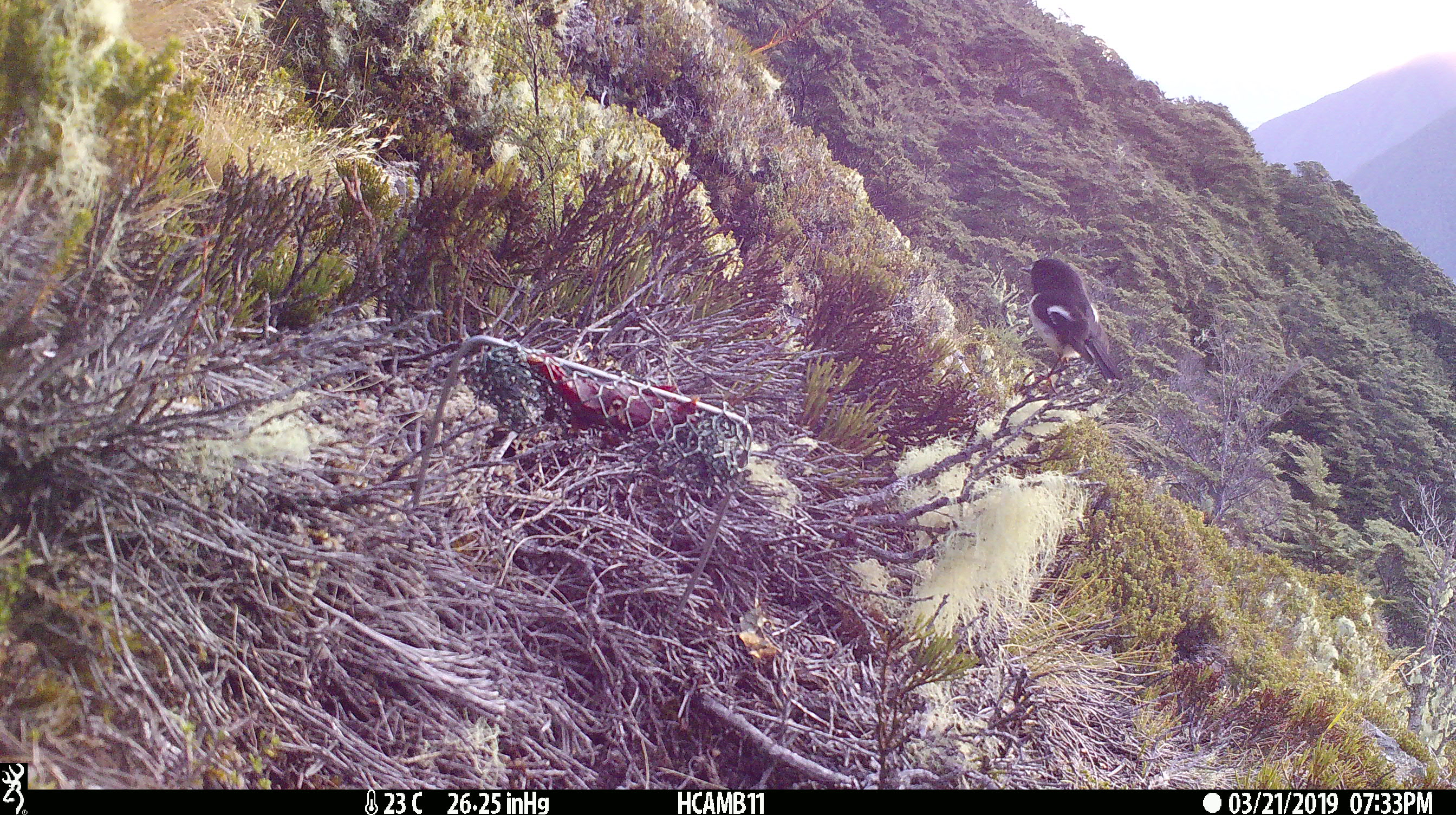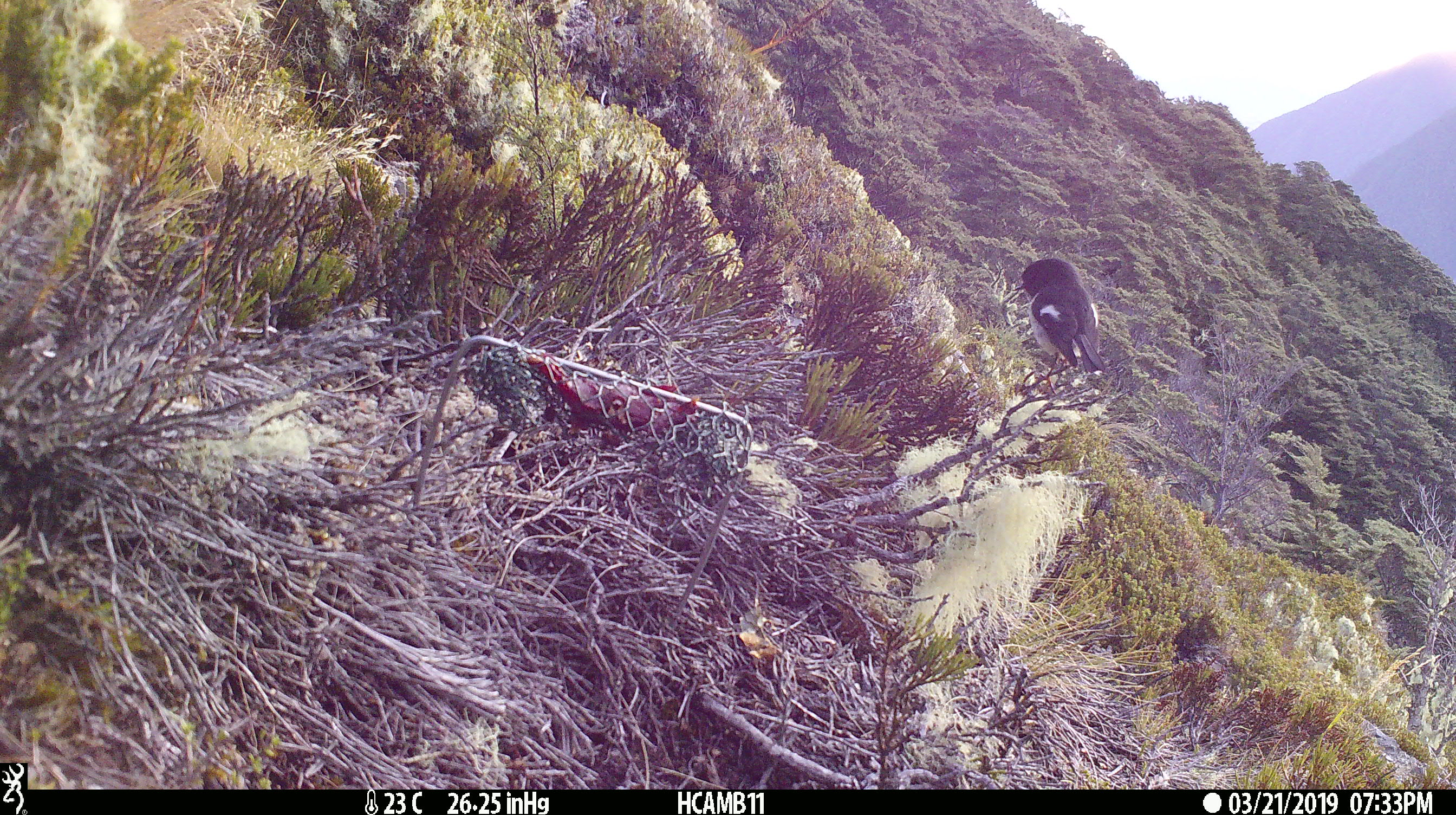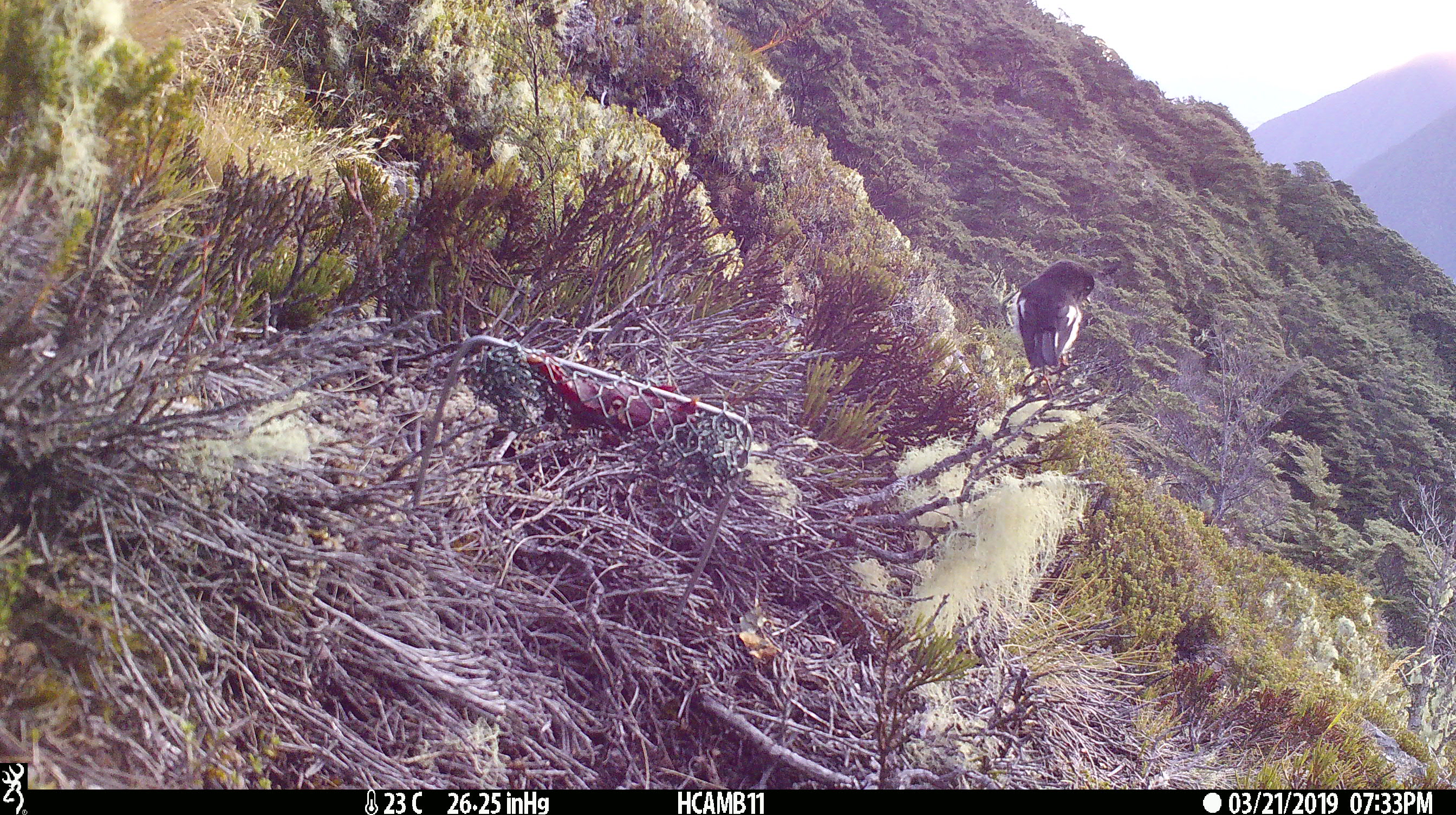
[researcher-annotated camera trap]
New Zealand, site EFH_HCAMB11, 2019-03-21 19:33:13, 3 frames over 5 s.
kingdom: Animalia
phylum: Chordata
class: Aves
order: Passeriformes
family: Petroicidae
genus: Petroica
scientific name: Petroica macrocephala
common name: tomtit